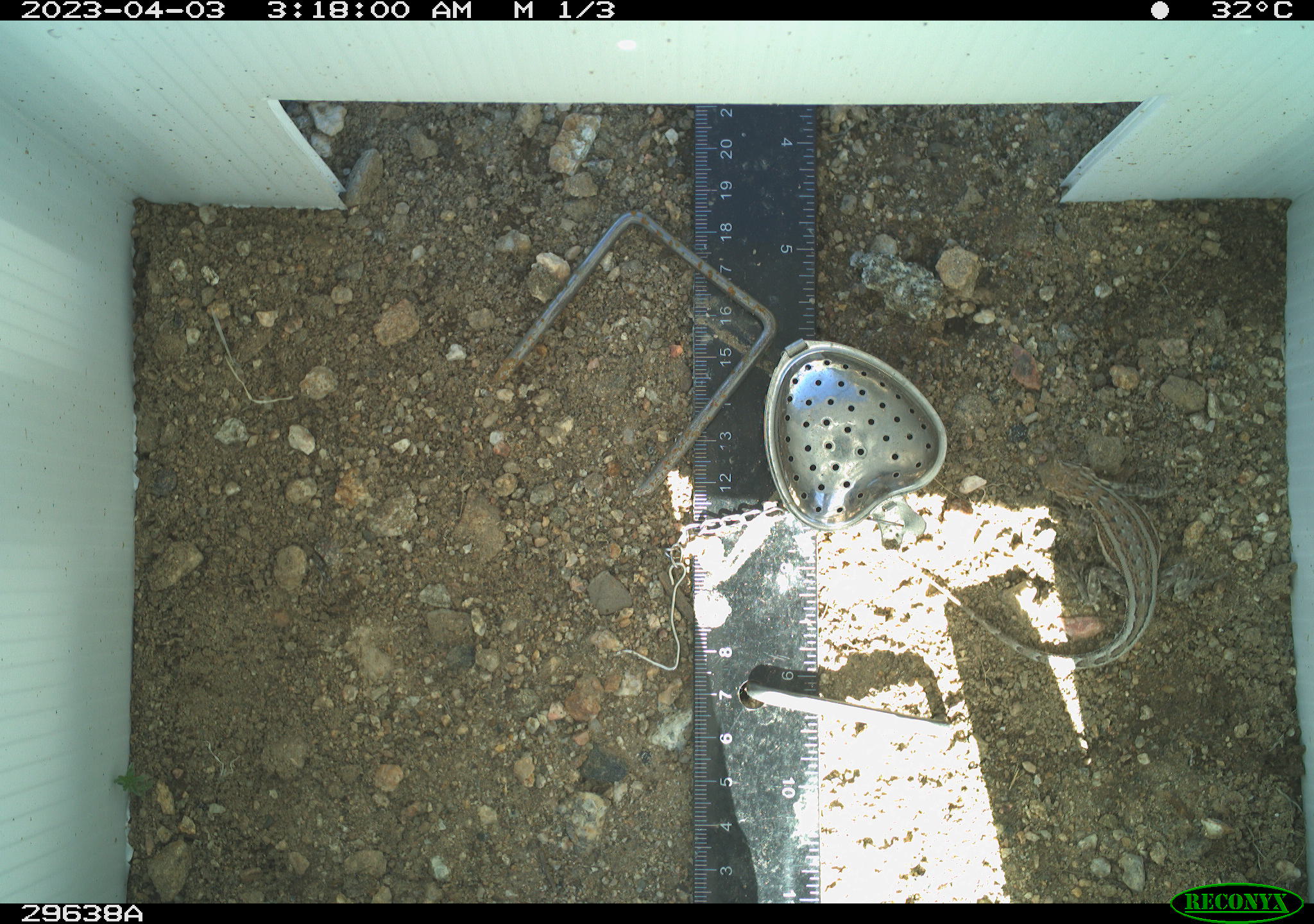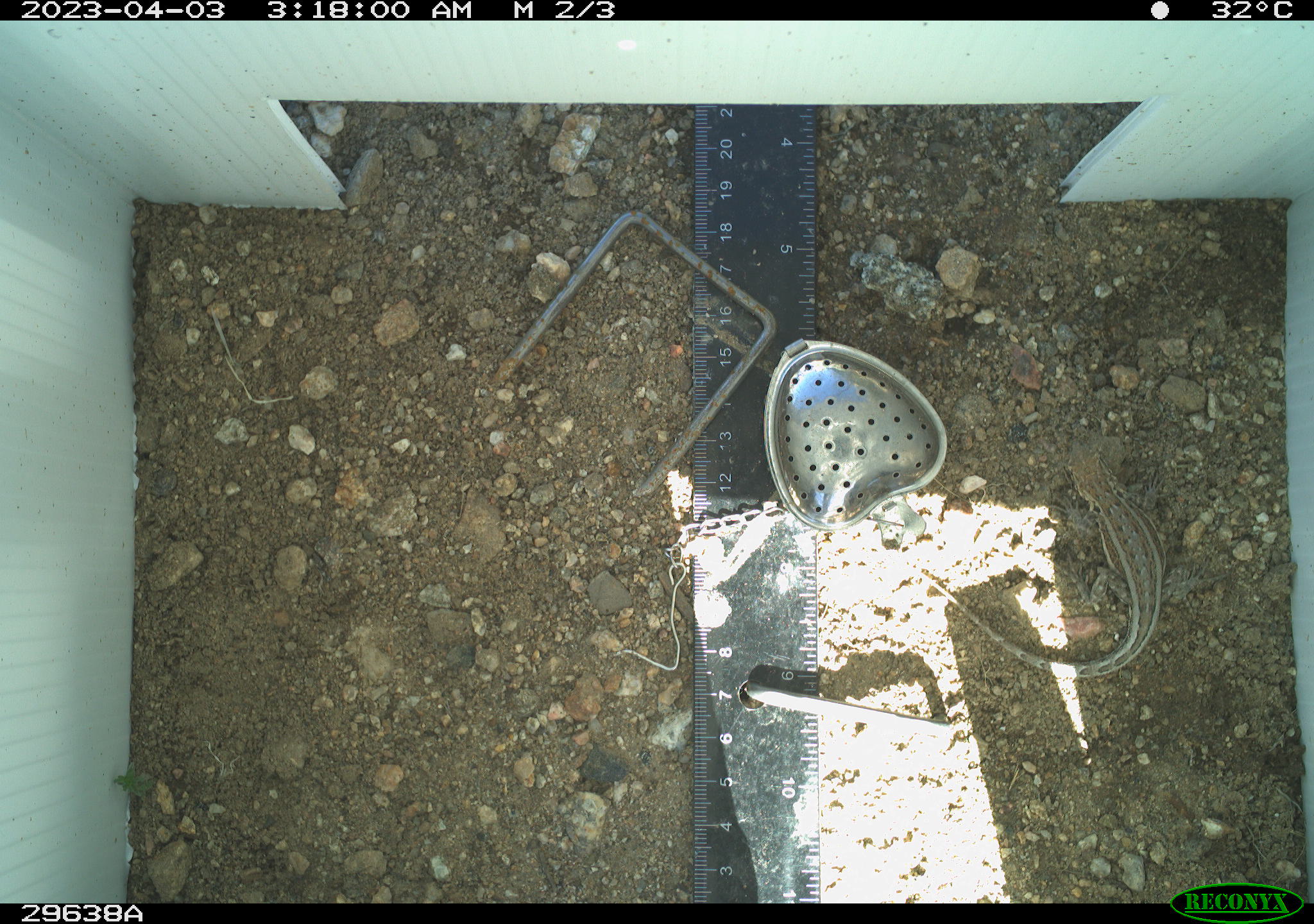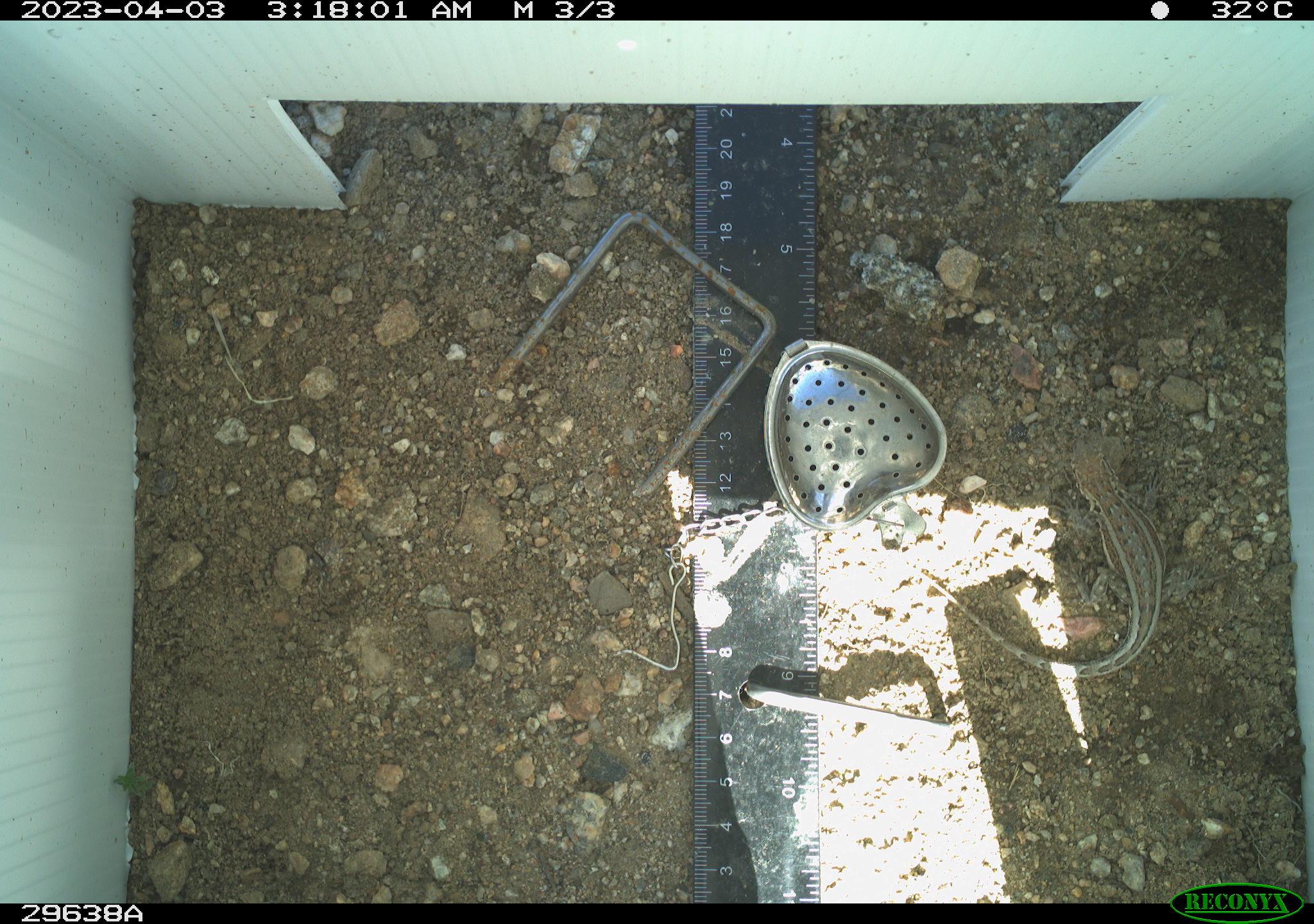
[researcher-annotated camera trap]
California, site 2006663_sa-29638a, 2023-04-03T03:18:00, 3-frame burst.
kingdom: Animalia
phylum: Chordata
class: Reptilia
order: Squamata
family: Phrynosomatidae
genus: Sceloporus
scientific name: Sceloporus graciosus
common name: common sagebrush lizard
Common sagebrush lizard (Sceloporus graciosus).